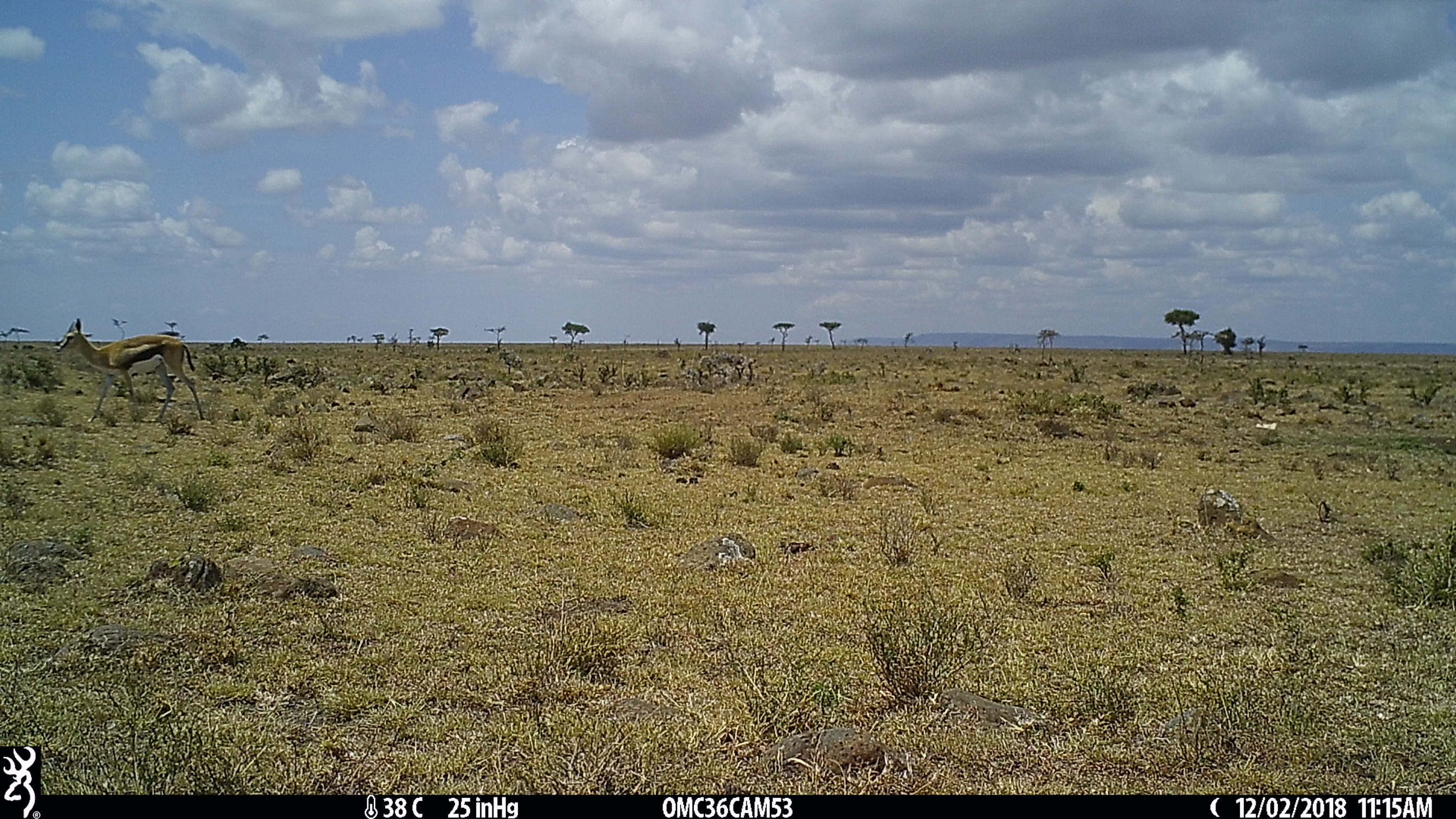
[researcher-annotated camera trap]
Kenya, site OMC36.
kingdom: Animalia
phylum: Chordata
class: Mammalia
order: Artiodactyla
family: Bovidae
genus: Eudorcas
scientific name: Eudorcas thomsonii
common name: thomon's gazelle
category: gazelle thomsons